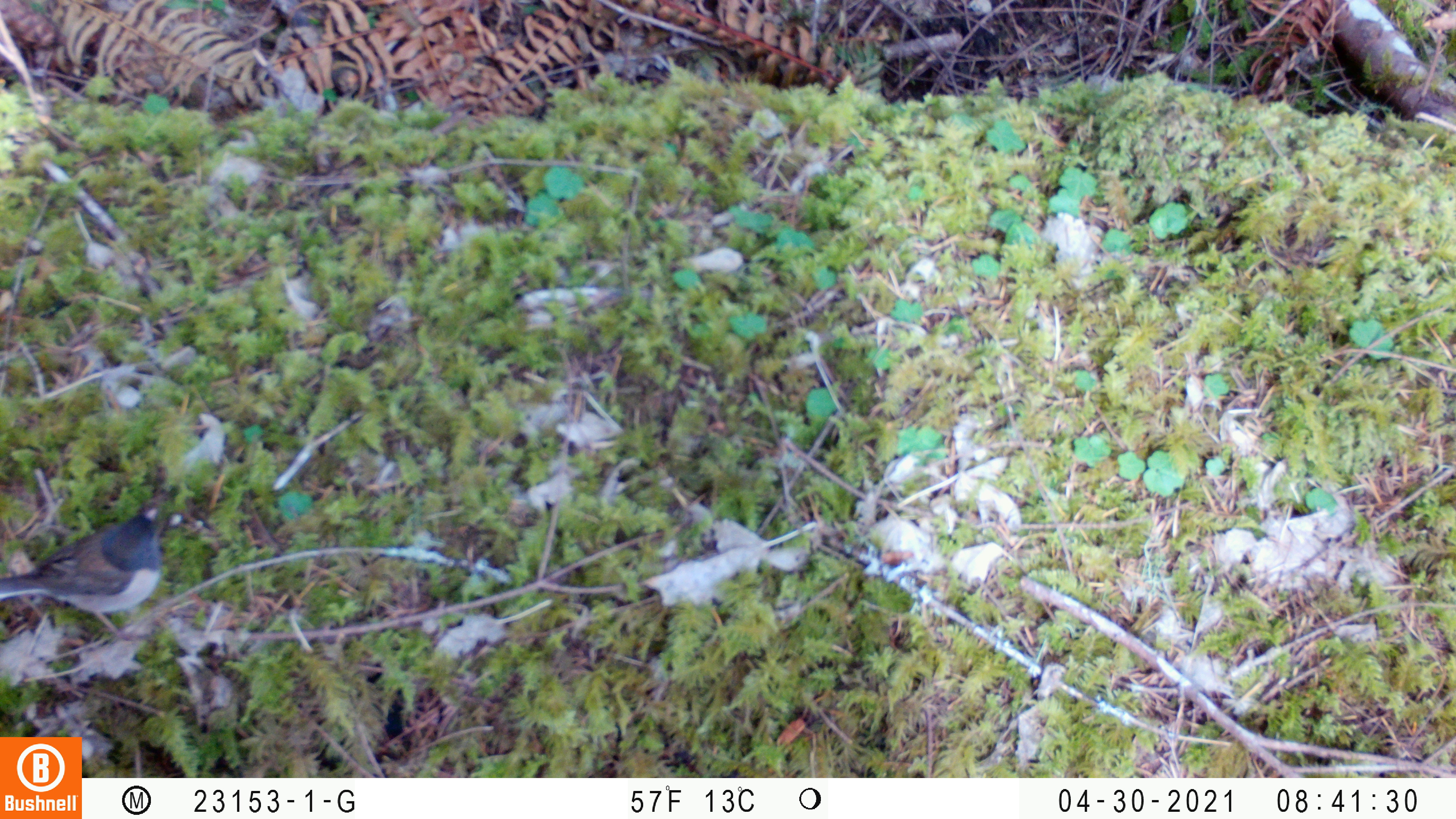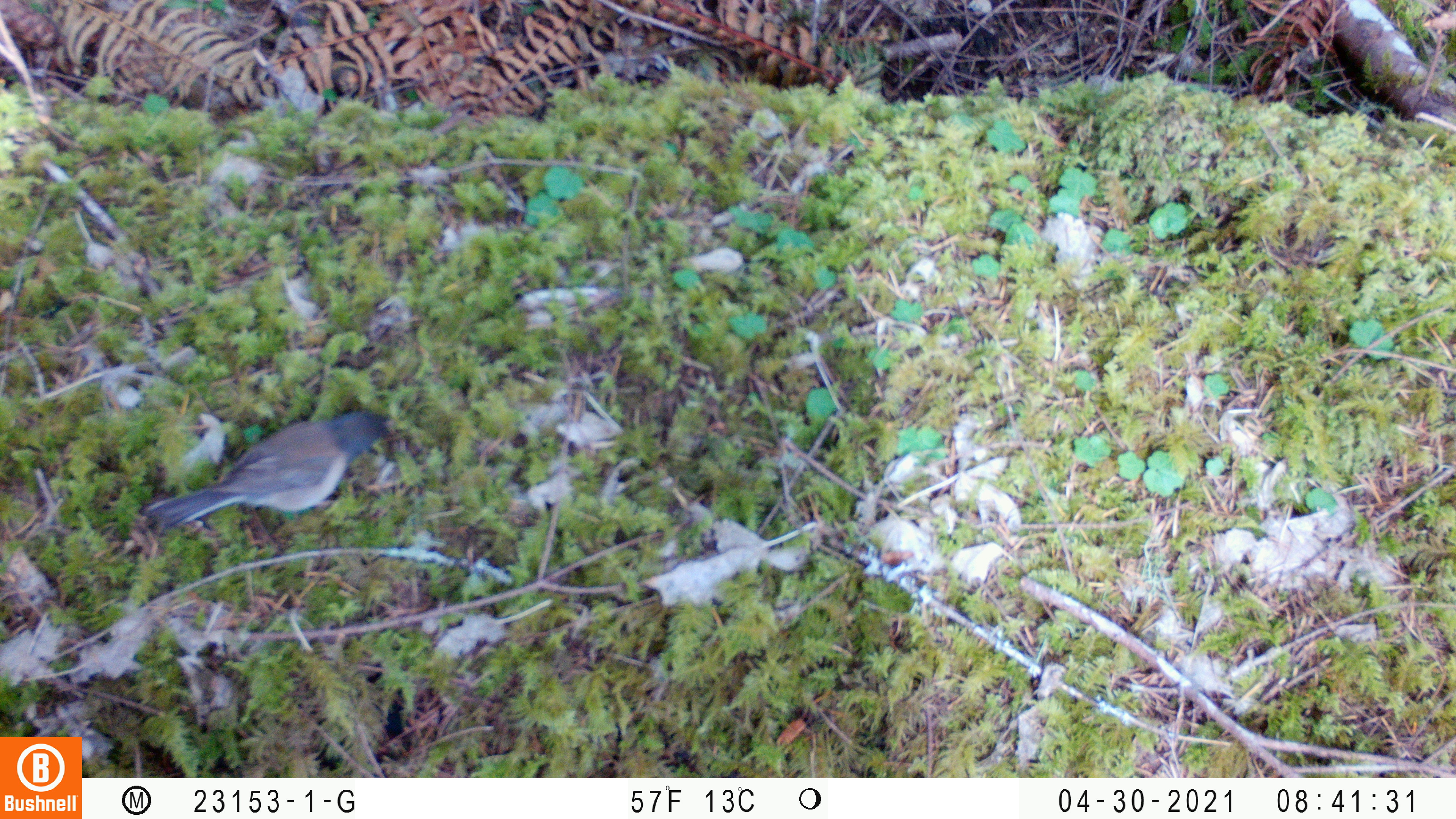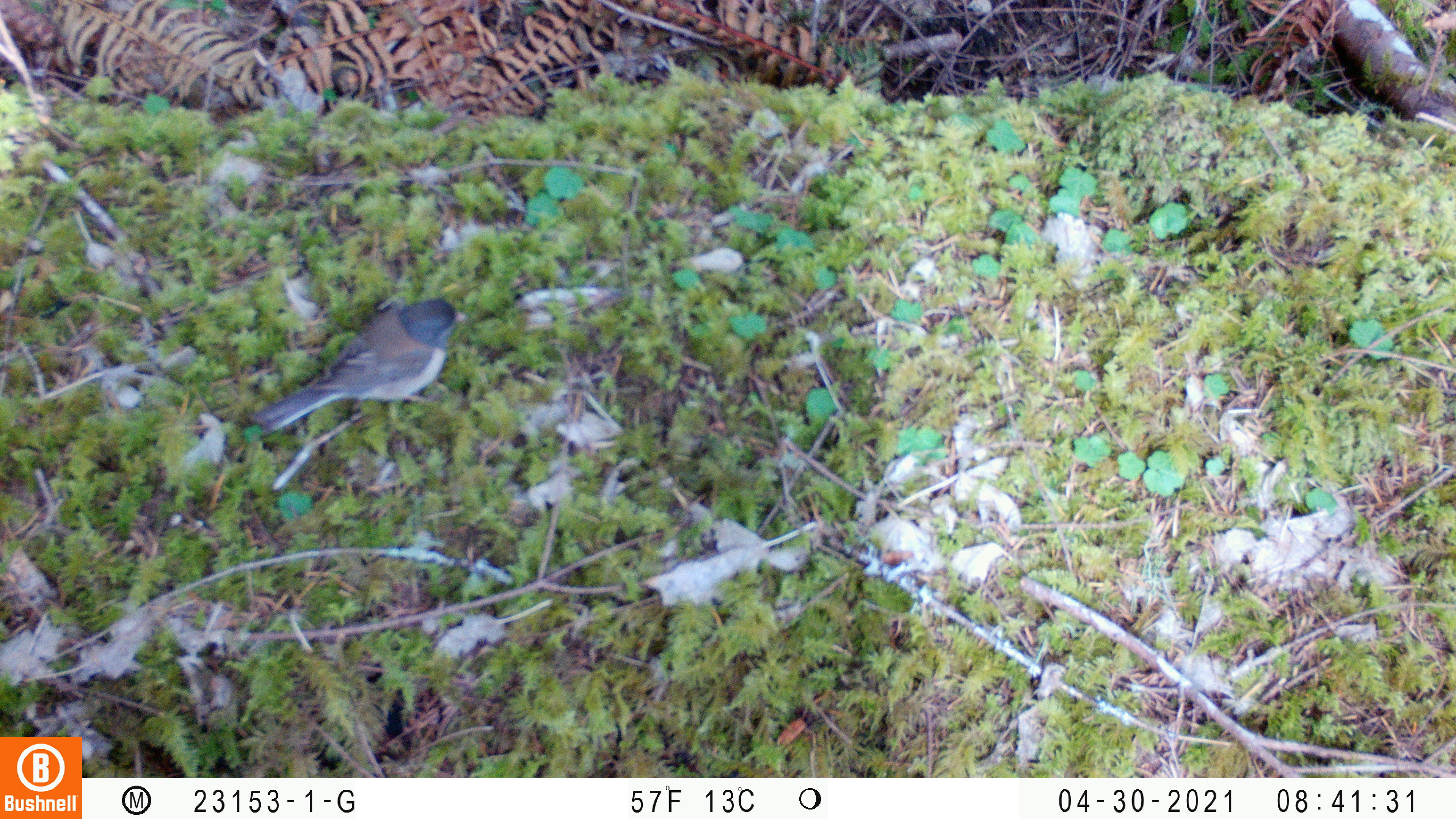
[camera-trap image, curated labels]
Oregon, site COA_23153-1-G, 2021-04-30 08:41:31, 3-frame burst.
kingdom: Animalia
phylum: Chordata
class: Aves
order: Passeriformes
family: Passerellidae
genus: Junco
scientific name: Junco hyemalis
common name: dark-eyed junco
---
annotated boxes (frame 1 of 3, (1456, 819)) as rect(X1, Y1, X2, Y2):
dark-eyed junco: rect(2, 500, 161, 645)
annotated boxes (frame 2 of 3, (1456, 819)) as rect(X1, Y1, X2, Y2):
dark-eyed junco: rect(140, 403, 400, 537)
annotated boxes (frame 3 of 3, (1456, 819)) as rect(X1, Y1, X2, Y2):
dark-eyed junco: rect(252, 290, 474, 441)